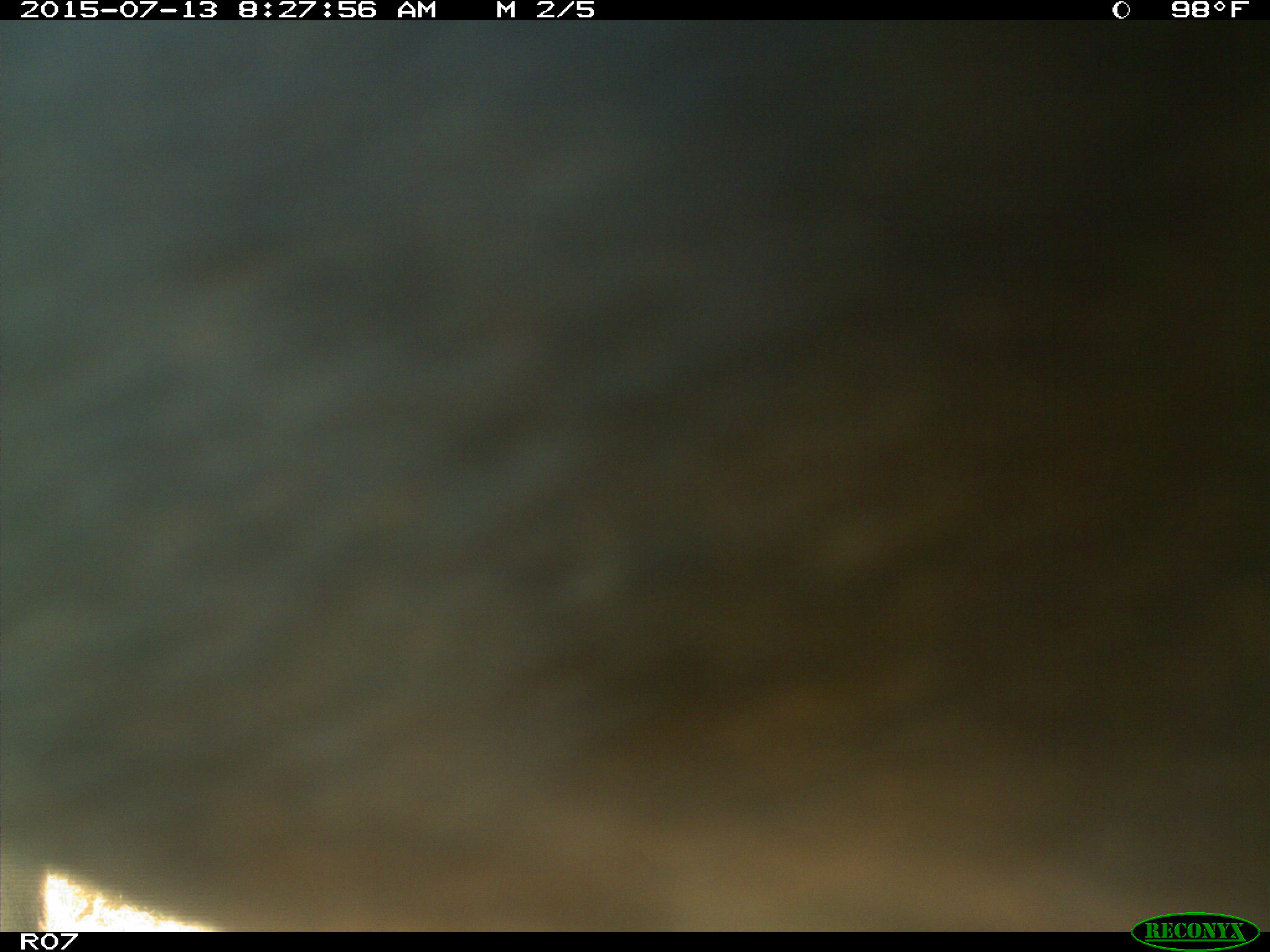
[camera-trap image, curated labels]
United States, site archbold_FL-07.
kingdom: Animalia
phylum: Chordata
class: Mammalia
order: Artiodactyla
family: Bovidae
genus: Bos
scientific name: Bos taurus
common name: domestic cow